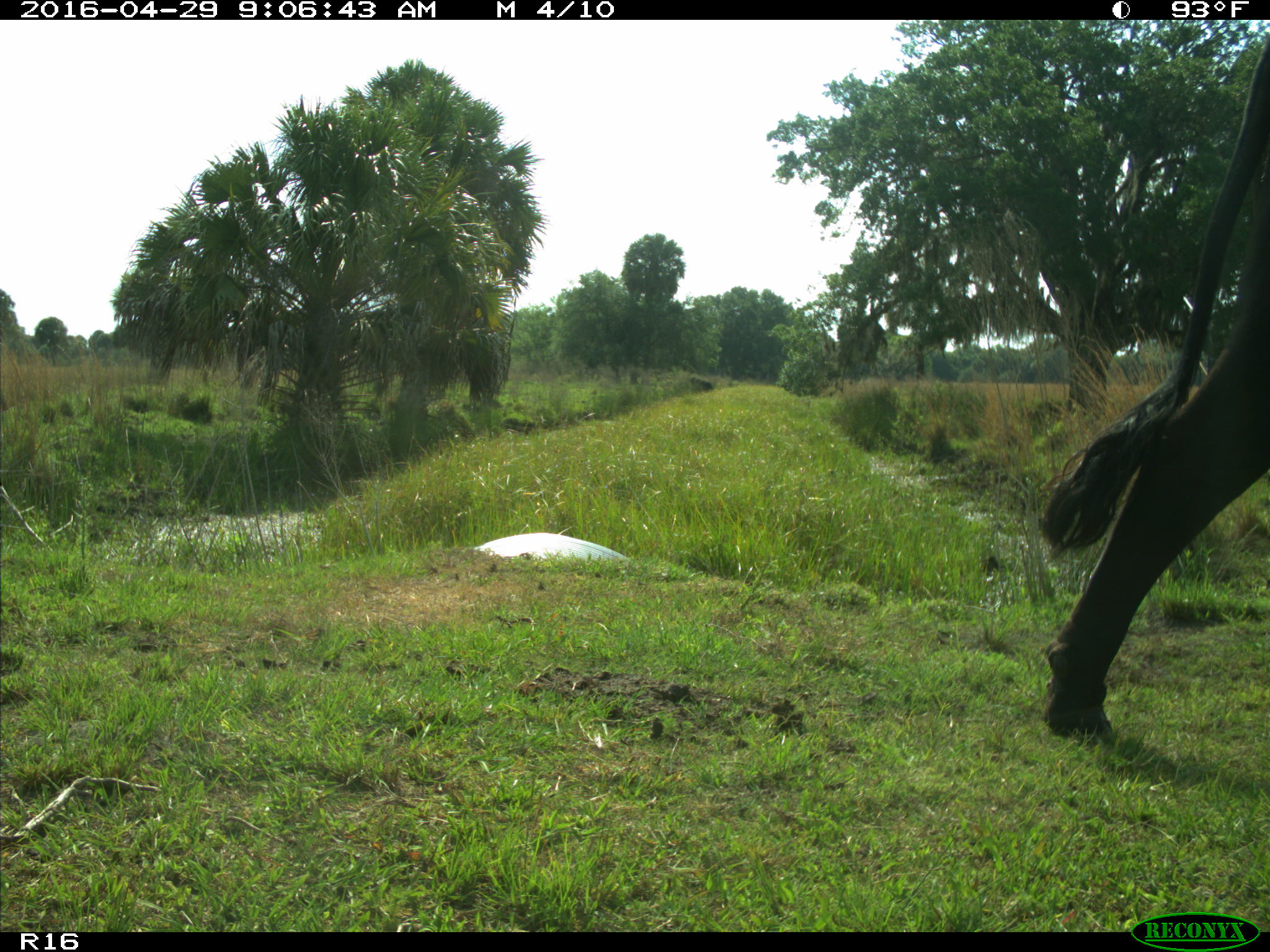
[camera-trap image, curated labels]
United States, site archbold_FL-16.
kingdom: Animalia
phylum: Chordata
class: Mammalia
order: Artiodactyla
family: Bovidae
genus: Bos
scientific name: Bos taurus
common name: domestic cow